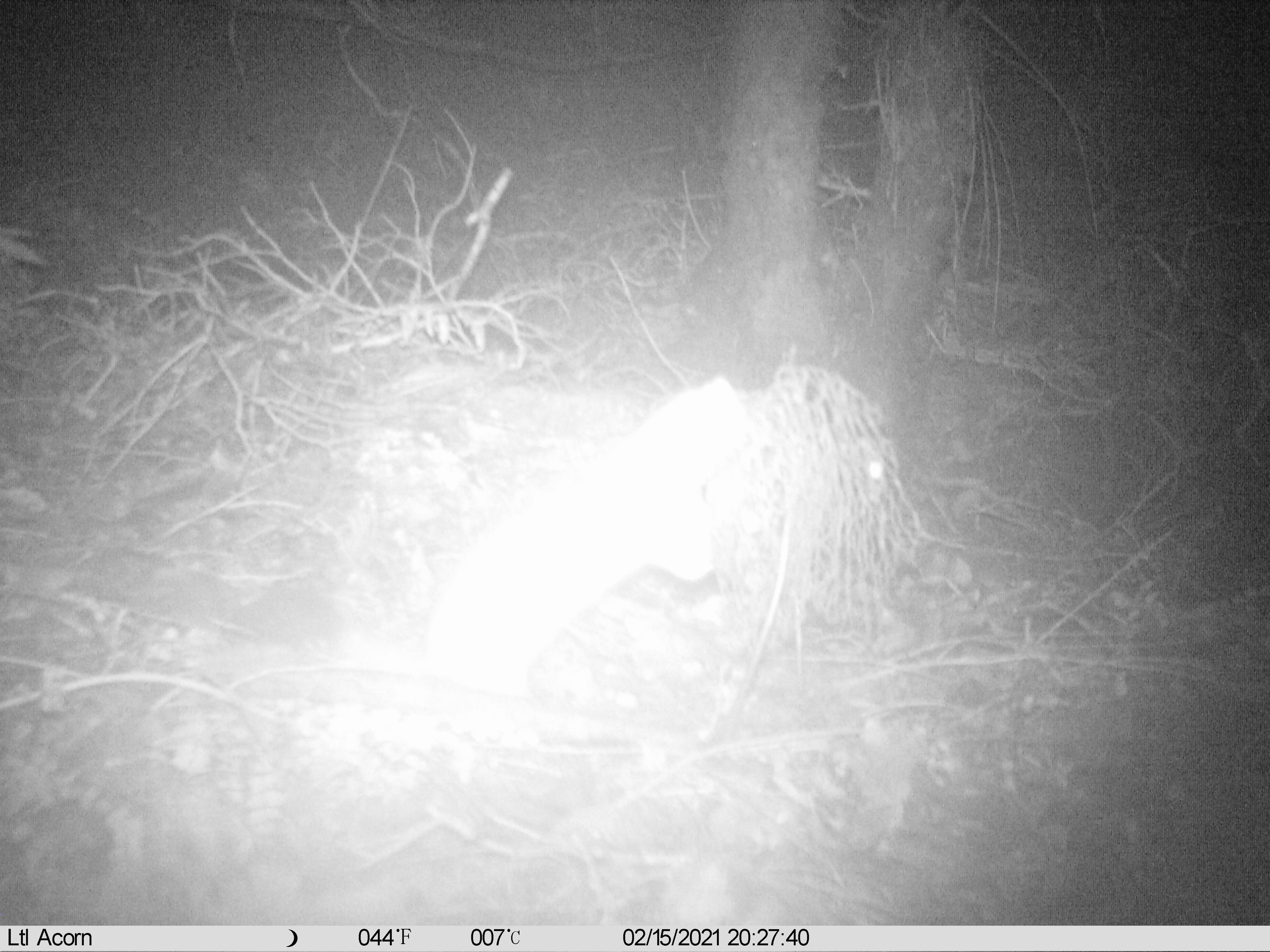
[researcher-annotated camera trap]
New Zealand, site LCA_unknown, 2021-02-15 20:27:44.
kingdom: Animalia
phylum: Chordata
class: Mammalia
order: Carnivora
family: Mustelidae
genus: Mustela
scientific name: Mustela erminea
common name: stoat